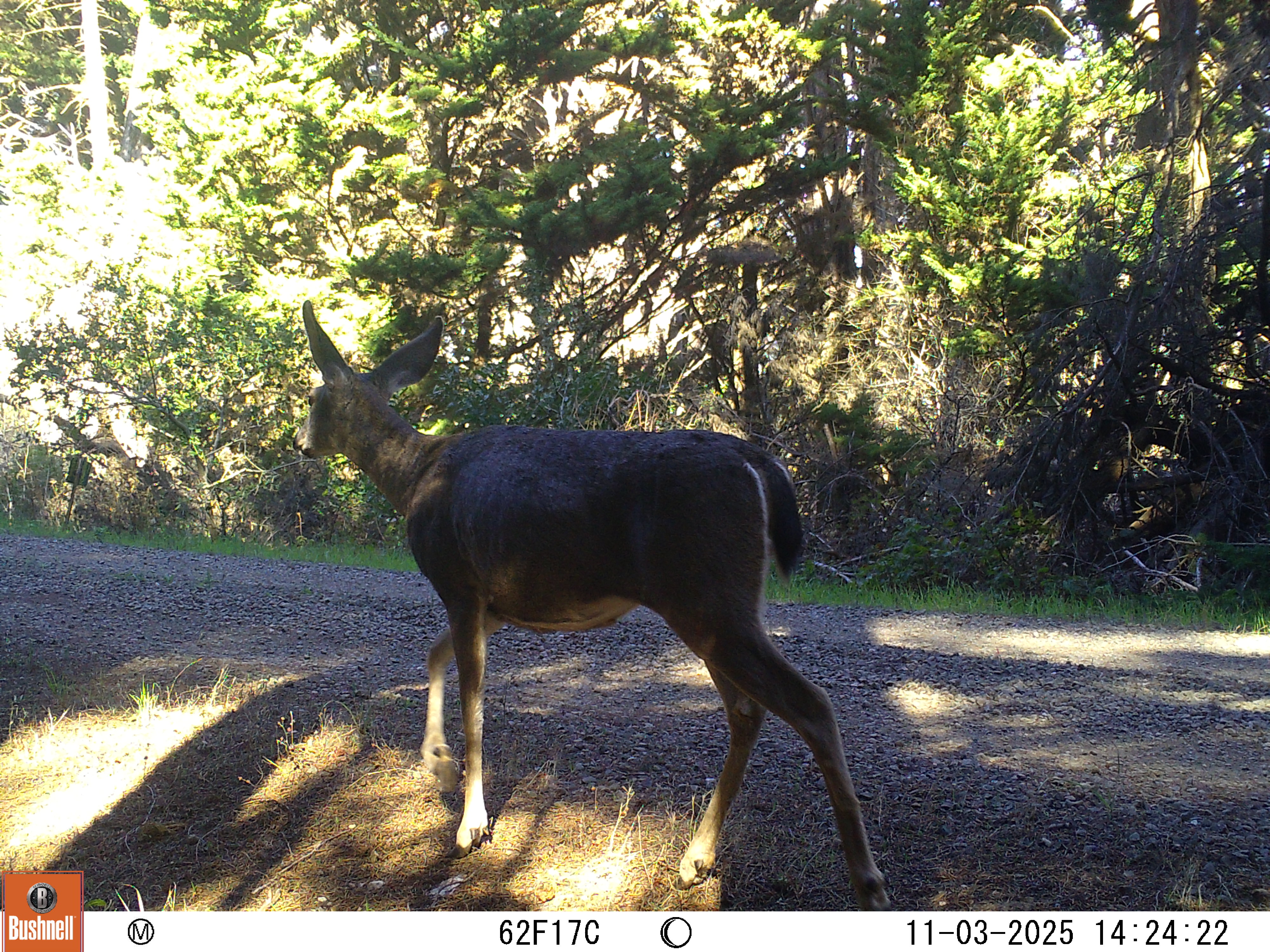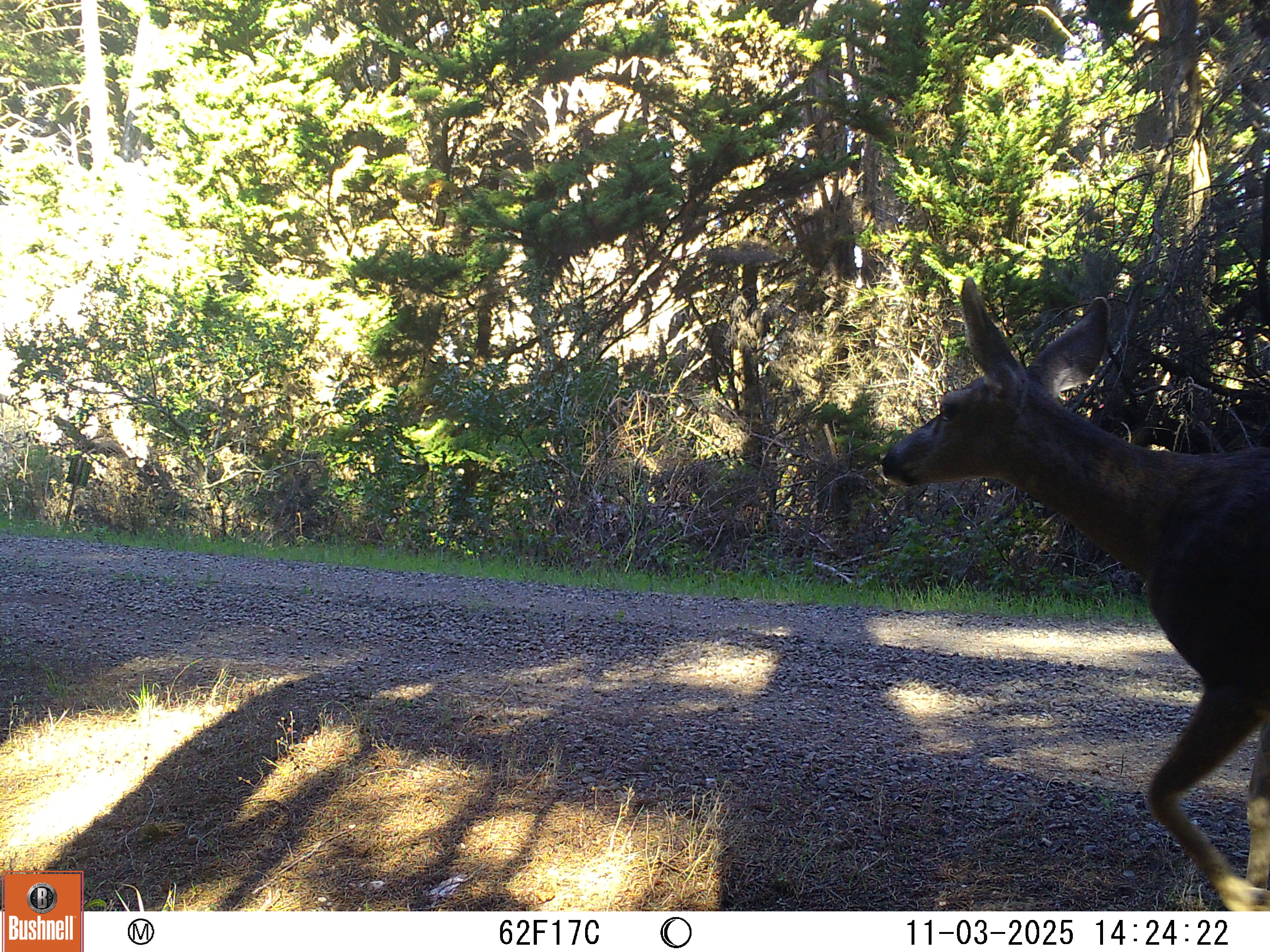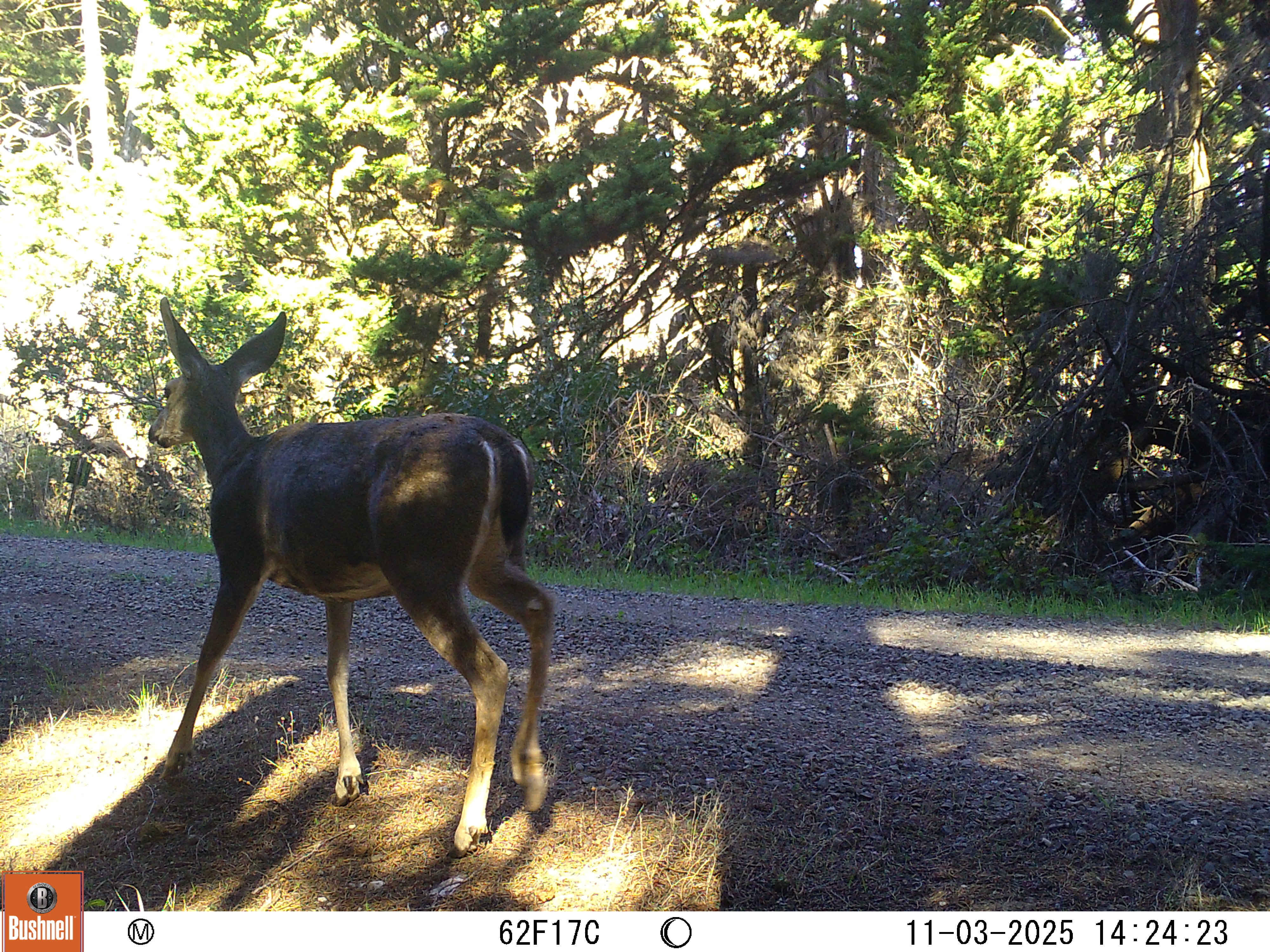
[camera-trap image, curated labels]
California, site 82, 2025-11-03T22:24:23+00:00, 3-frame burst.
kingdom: Animalia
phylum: Chordata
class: Mammalia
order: Artiodactyla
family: Cervidae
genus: Odocoileus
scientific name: Odocoileus hemionus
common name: mule deer